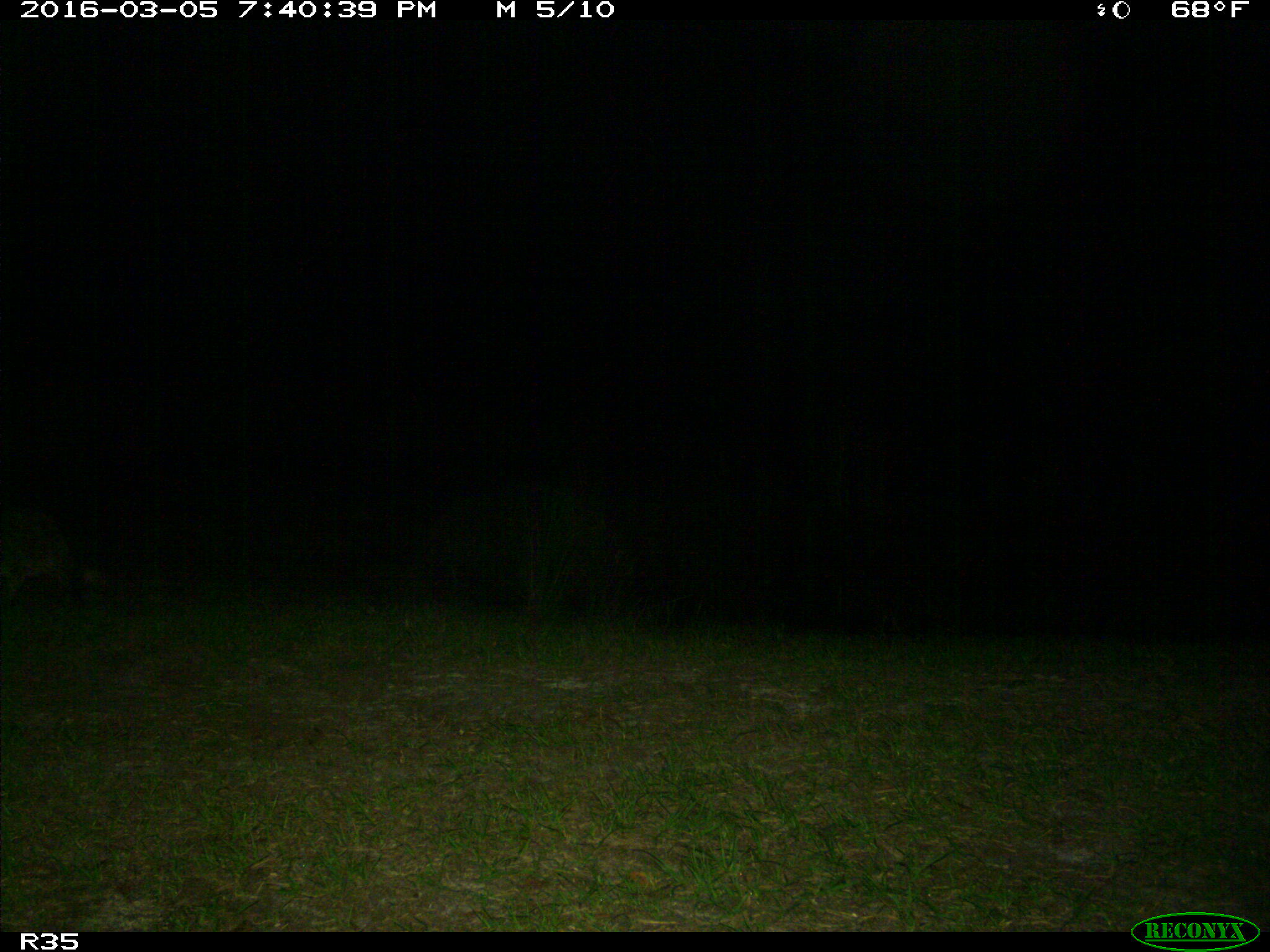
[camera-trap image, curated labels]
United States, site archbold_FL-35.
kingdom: Animalia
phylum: Chordata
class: Mammalia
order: Carnivora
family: Procyonidae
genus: Procyon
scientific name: Procyon lotor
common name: common raccoon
Procyon lotor (common raccoon).